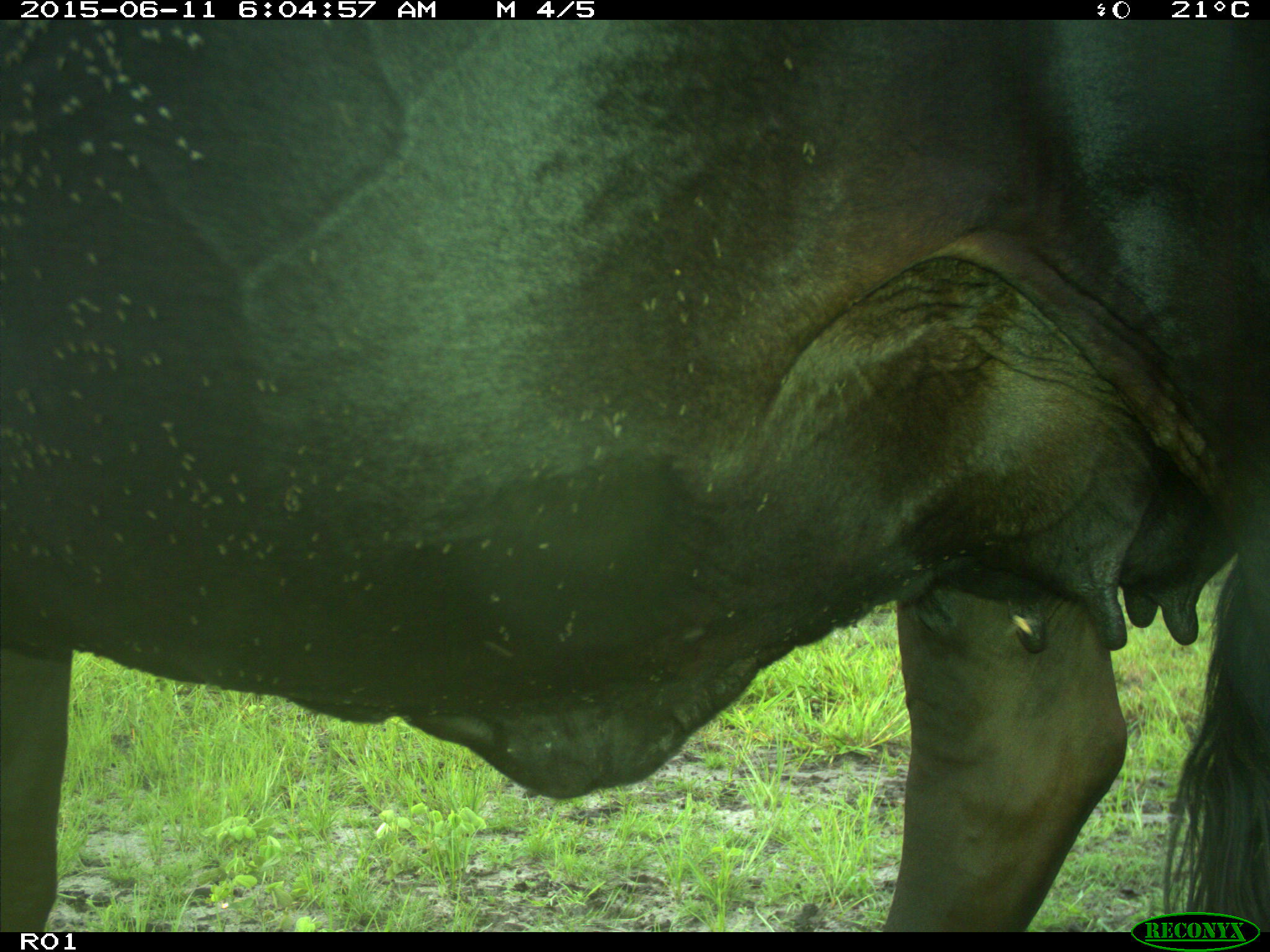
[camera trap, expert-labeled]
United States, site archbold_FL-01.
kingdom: Animalia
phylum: Chordata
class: Mammalia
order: Artiodactyla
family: Bovidae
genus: Bos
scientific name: Bos taurus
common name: domestic cow